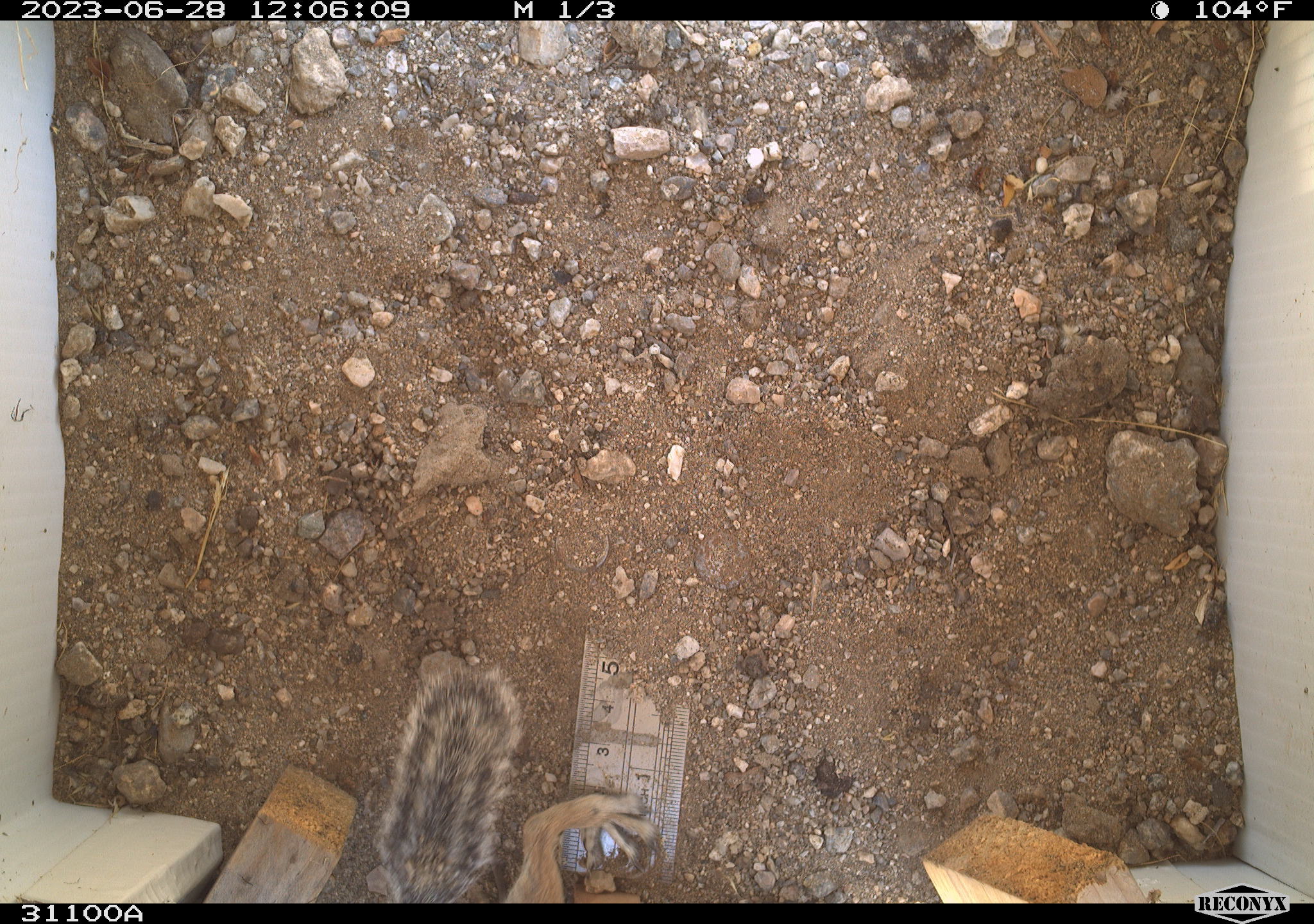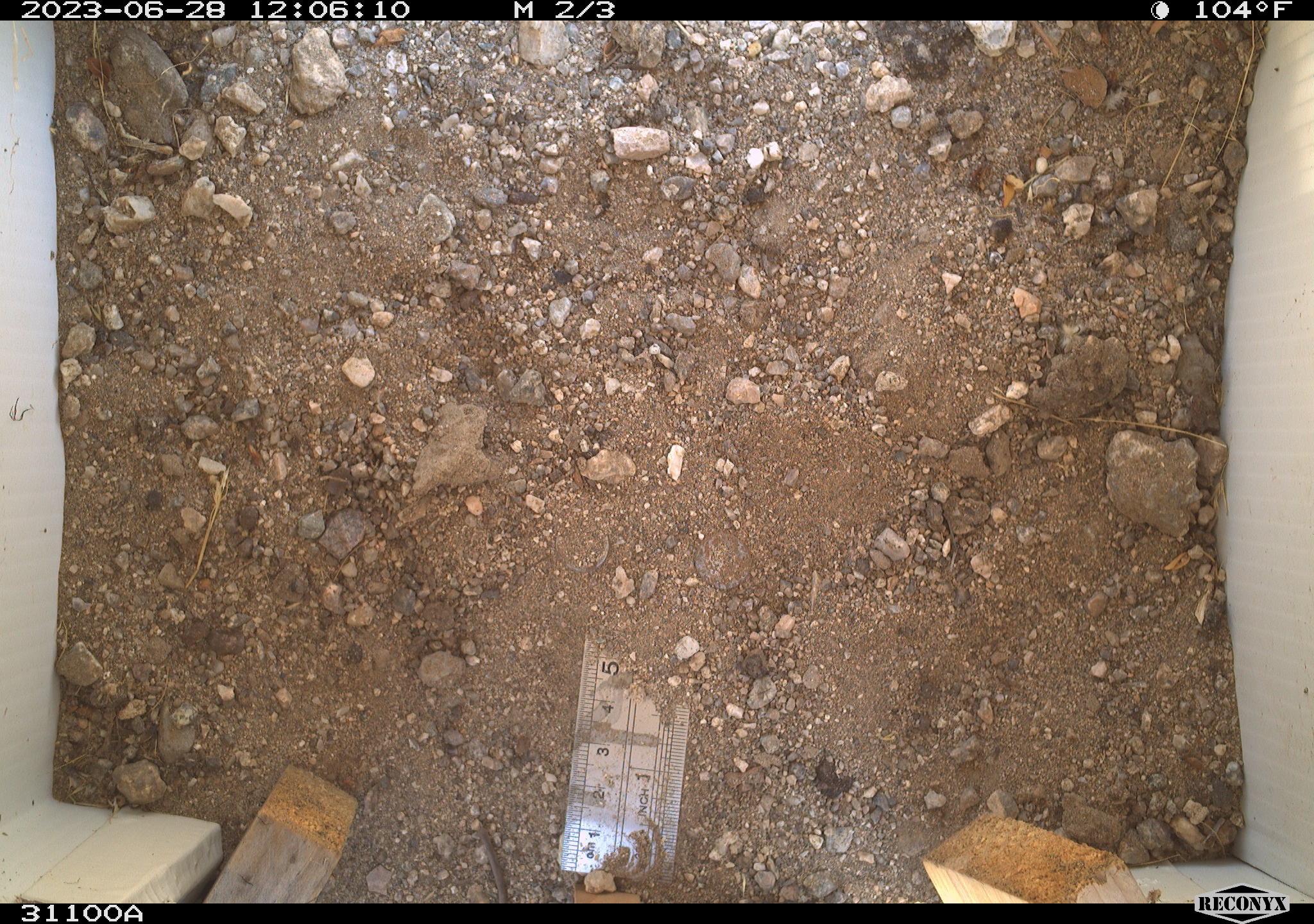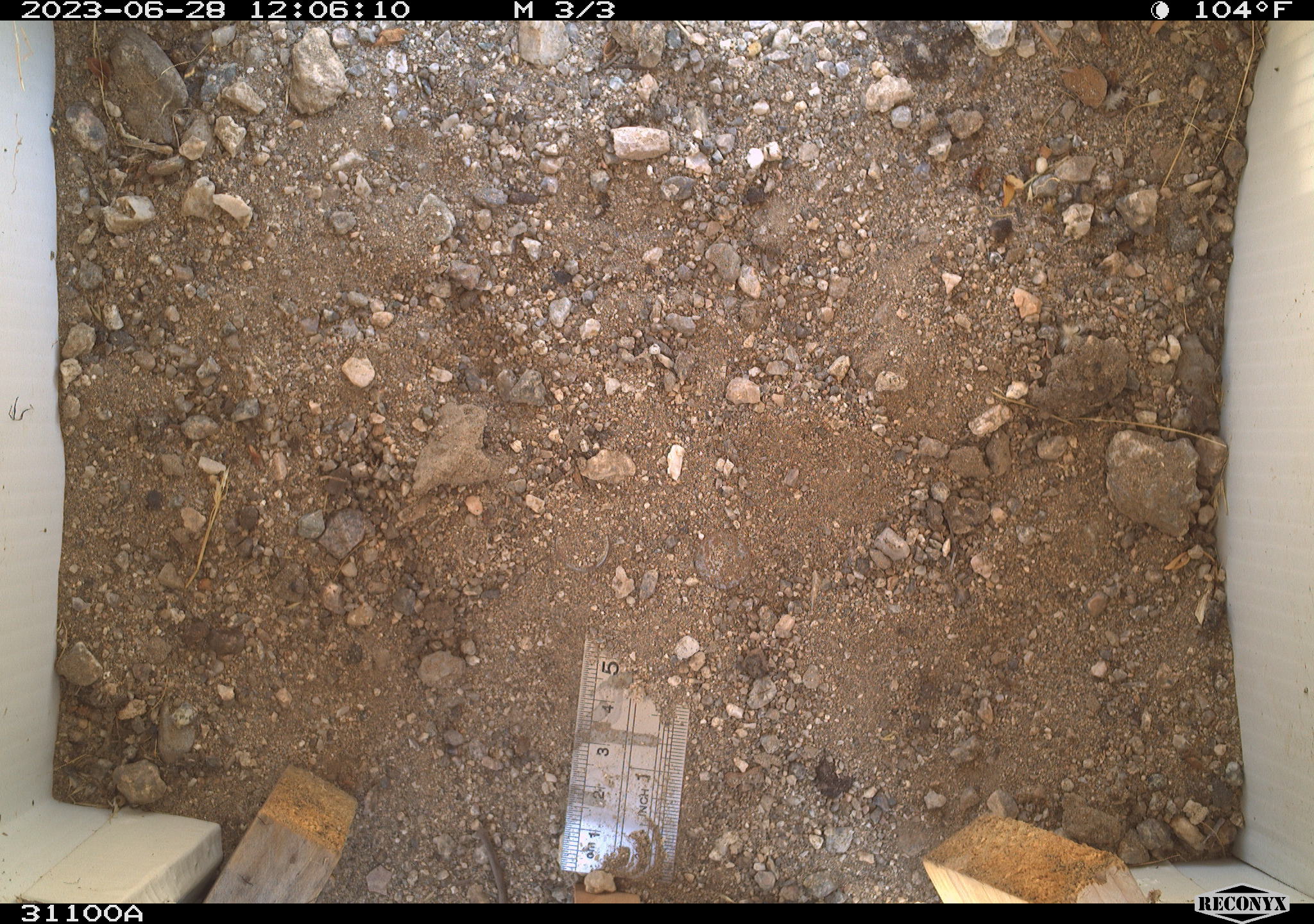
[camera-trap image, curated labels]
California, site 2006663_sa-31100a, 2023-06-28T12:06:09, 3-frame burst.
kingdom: Animalia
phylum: Chordata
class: Mammalia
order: Rodentia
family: Sciuridae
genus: Ammospermophilus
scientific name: Ammospermophilus leucurus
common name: white-tailed antelope squirrel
White-tailed antelope squirrel (Ammospermophilus leucurus).